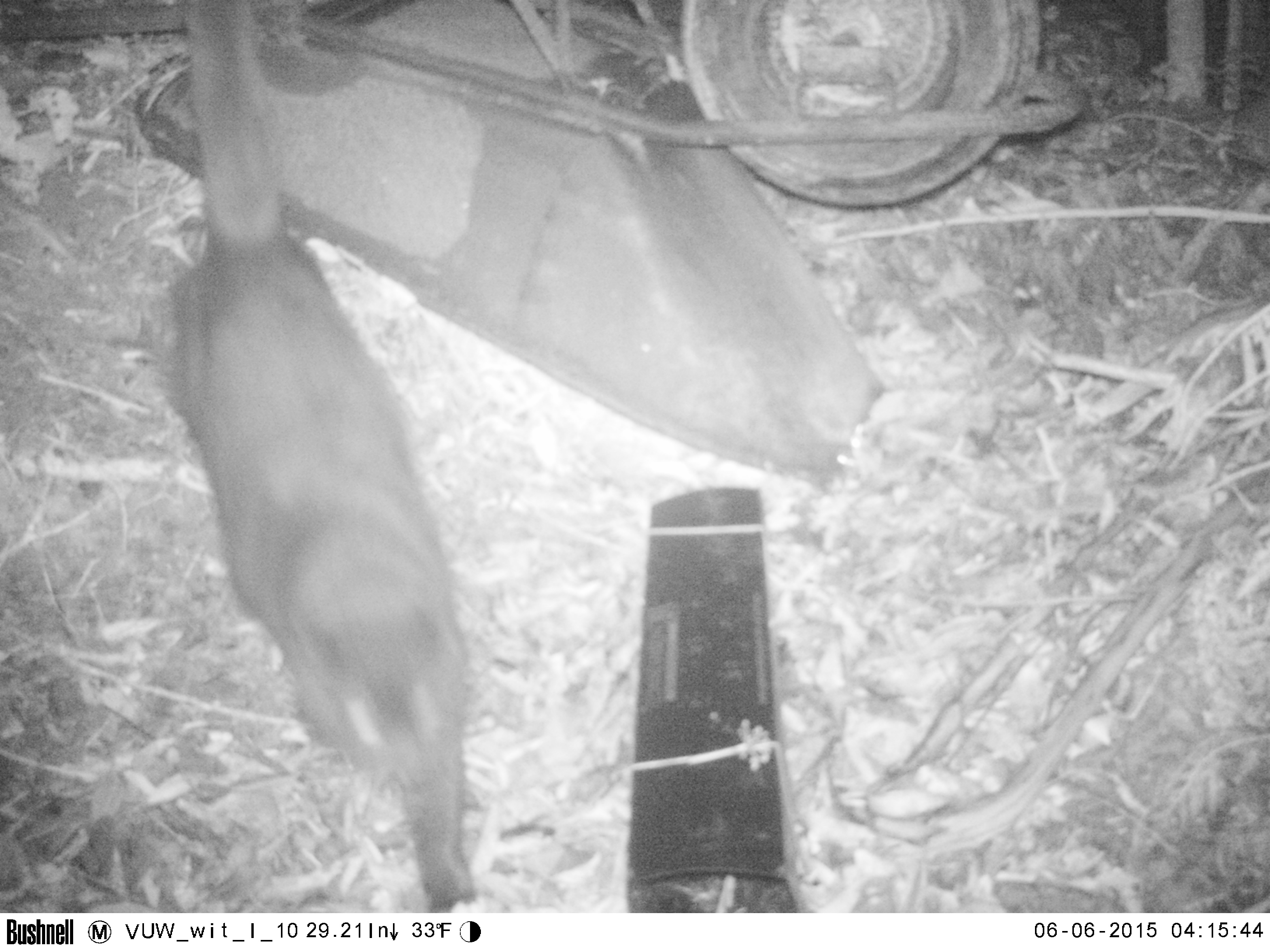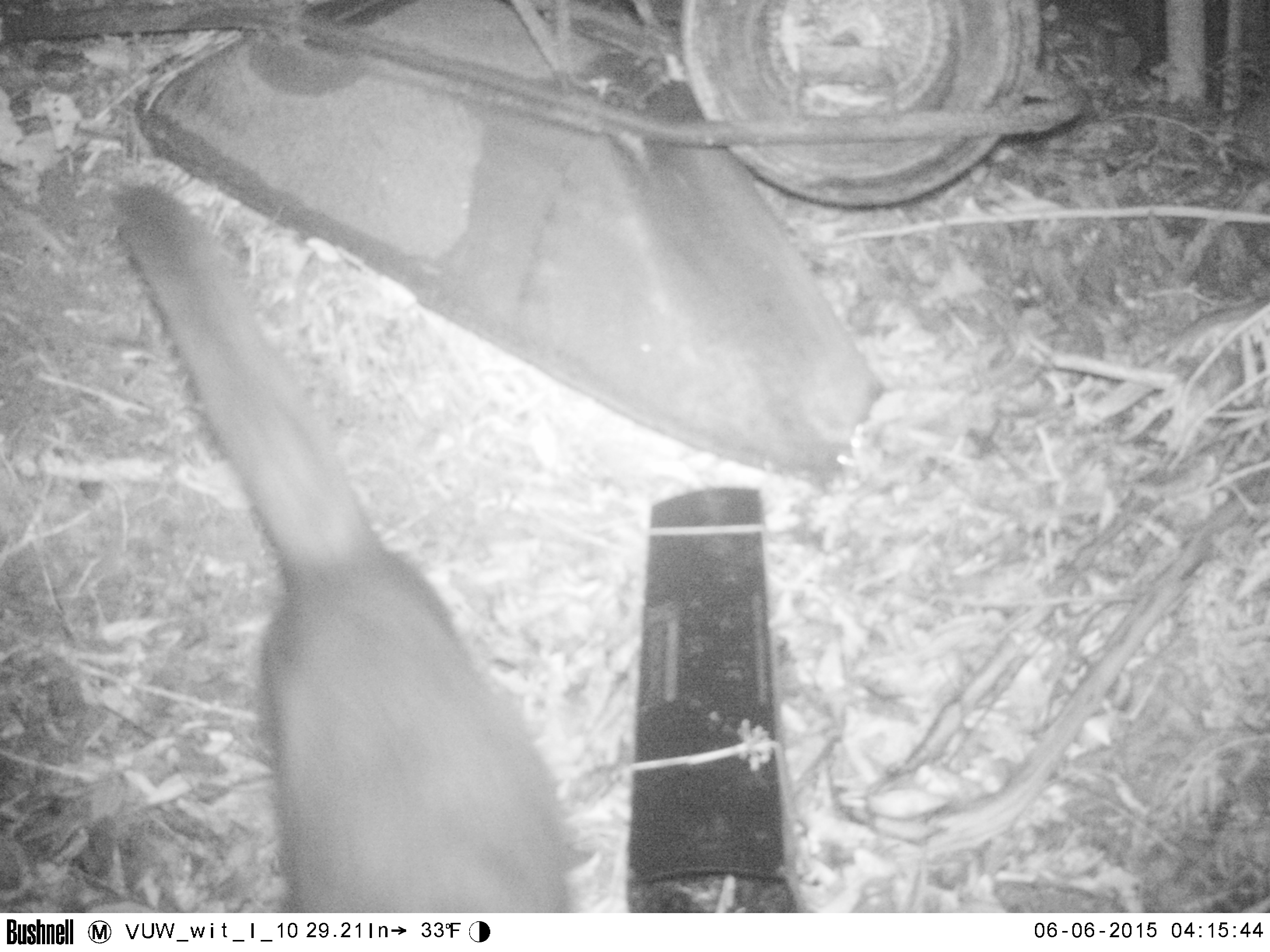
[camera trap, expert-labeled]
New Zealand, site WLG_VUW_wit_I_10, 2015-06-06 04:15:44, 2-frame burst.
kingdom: Animalia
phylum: Chordata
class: Mammalia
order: Carnivora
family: Felidae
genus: Felis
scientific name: Felis catus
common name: domestic cat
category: cat